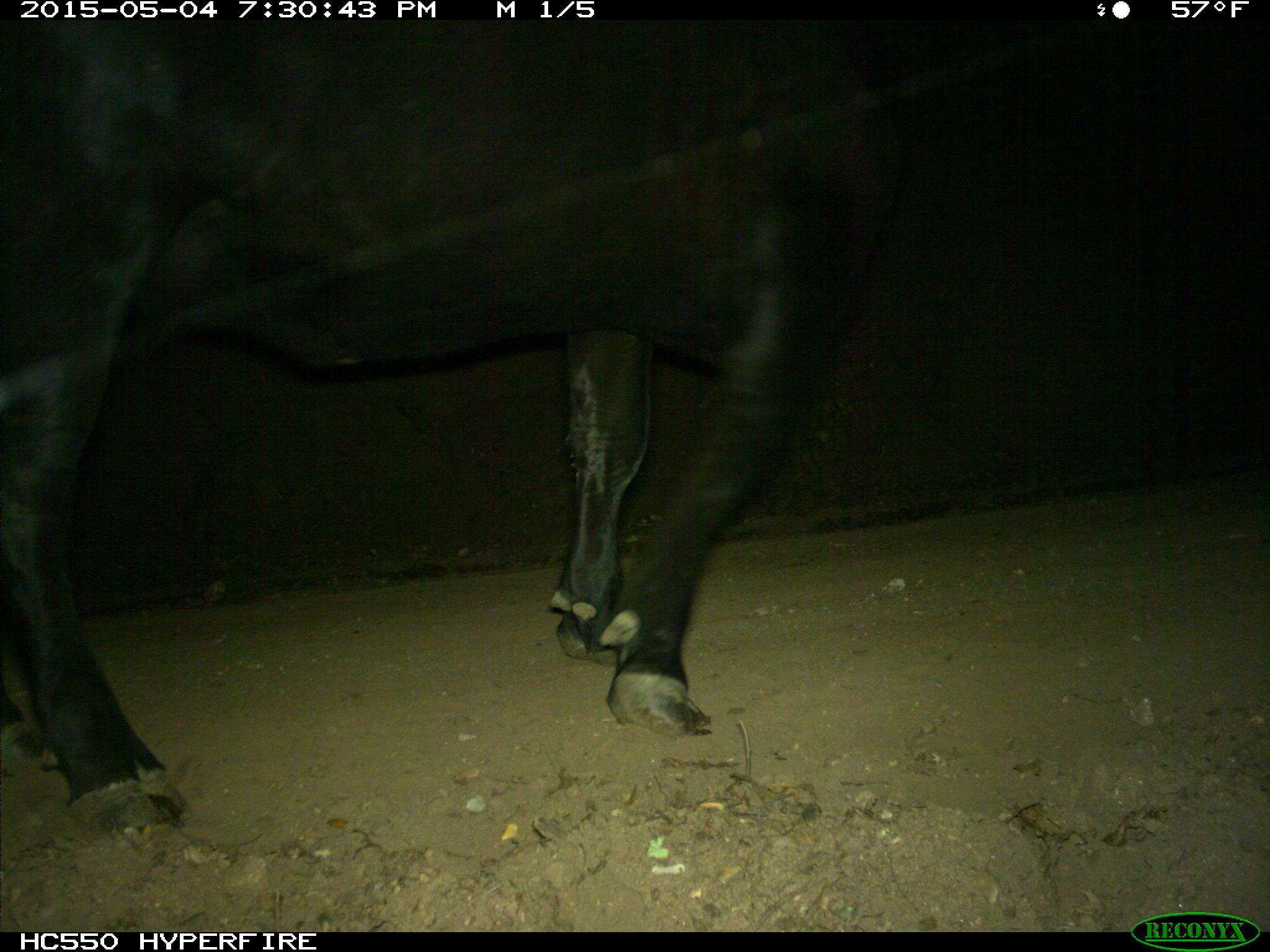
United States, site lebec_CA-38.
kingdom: Animalia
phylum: Chordata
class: Mammalia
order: Artiodactyla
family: Bovidae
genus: Bos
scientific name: Bos taurus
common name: domestic cow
Bos taurus (domestic cow).